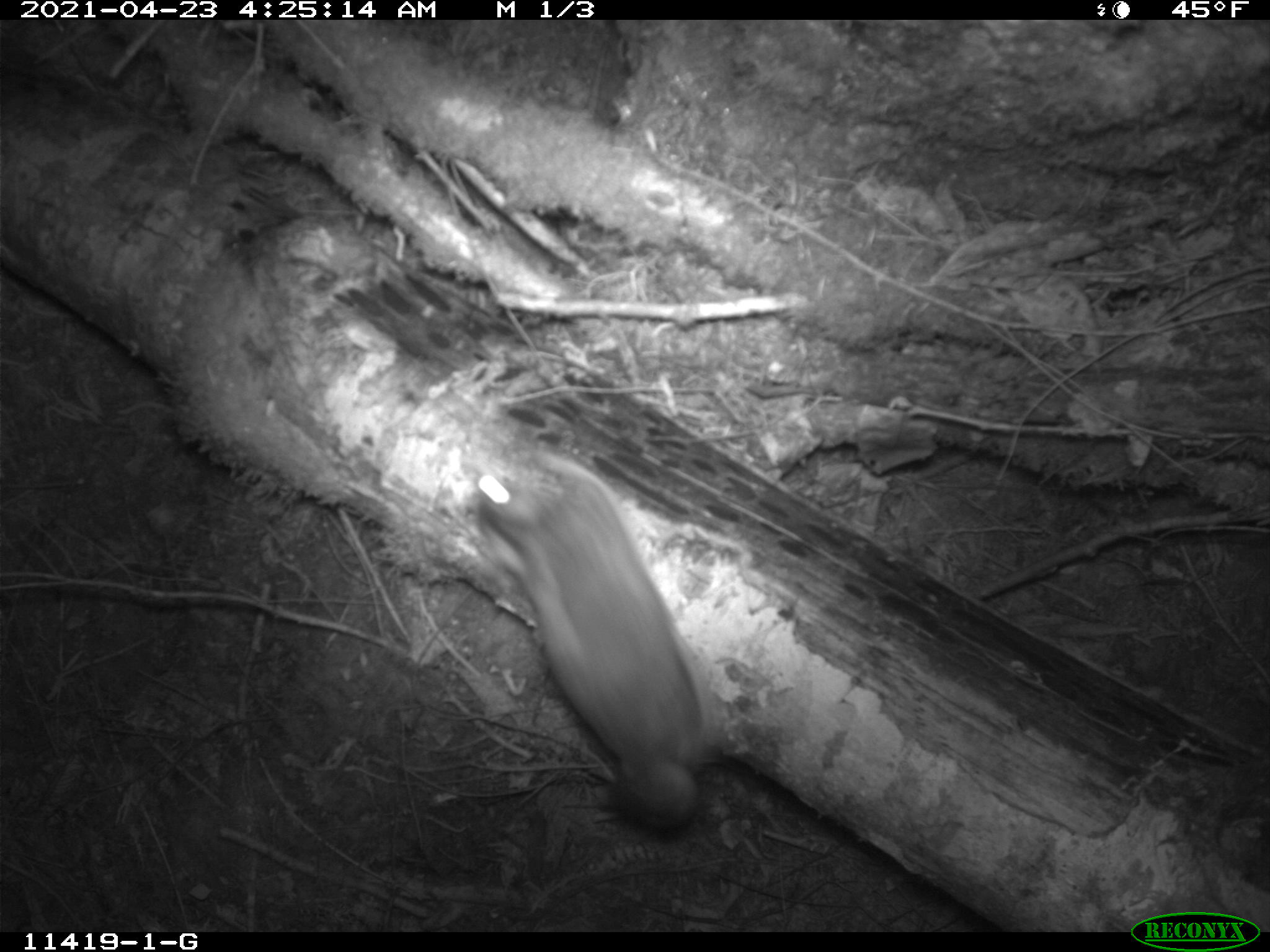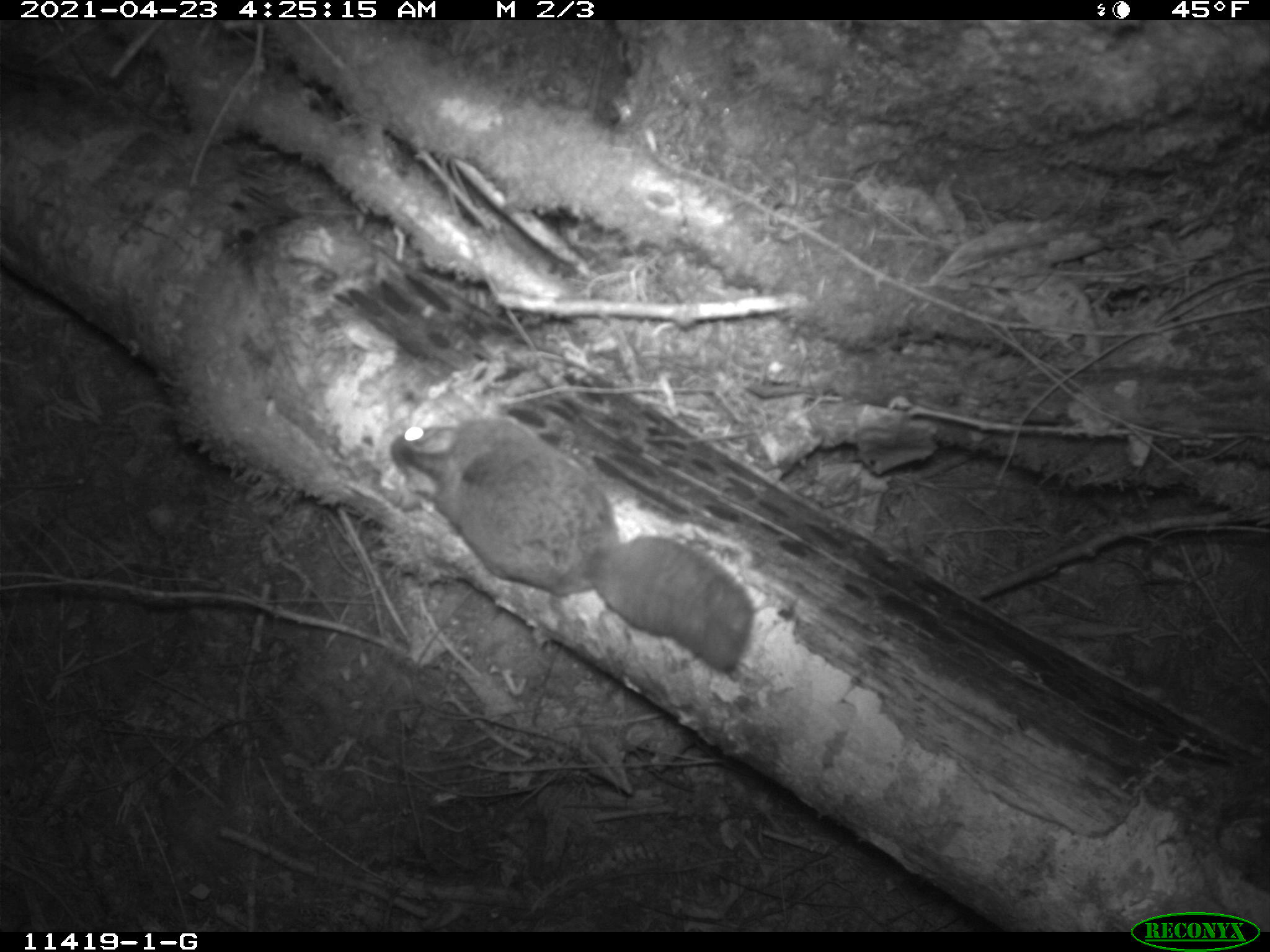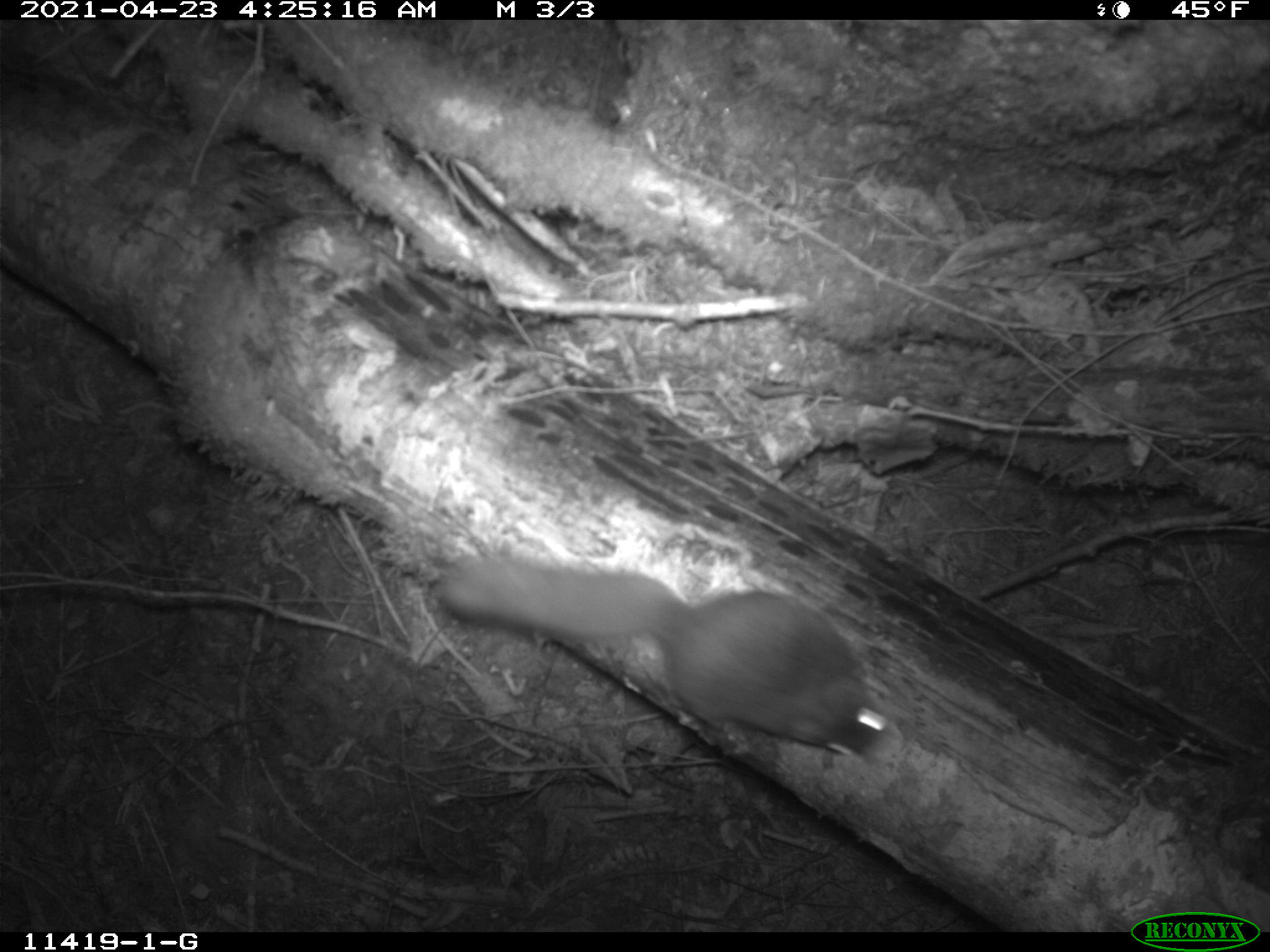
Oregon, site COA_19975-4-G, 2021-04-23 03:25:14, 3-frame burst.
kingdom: Animalia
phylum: Chordata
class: Mammalia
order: Rodentia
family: Sciuridae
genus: Glaucomys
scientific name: Glaucomys oregonensis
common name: humboldt's flying squirrel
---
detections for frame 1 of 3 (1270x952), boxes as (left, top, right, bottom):
humboldt's flying squirrel: (466, 458, 730, 843)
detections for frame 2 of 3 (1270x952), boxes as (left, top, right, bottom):
humboldt's flying squirrel: (390, 411, 749, 670)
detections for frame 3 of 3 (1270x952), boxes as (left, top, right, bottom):
humboldt's flying squirrel: (435, 546, 888, 758)